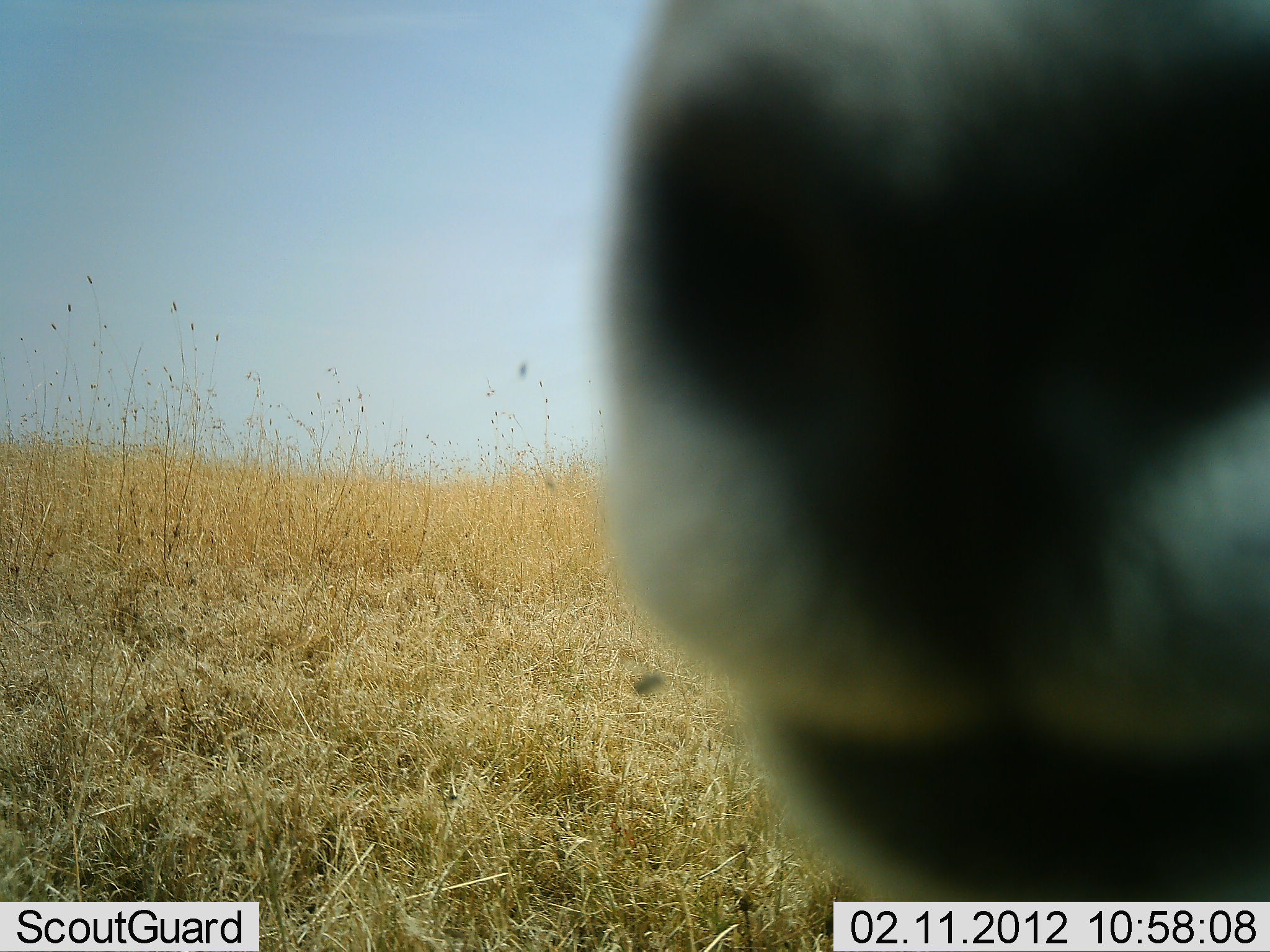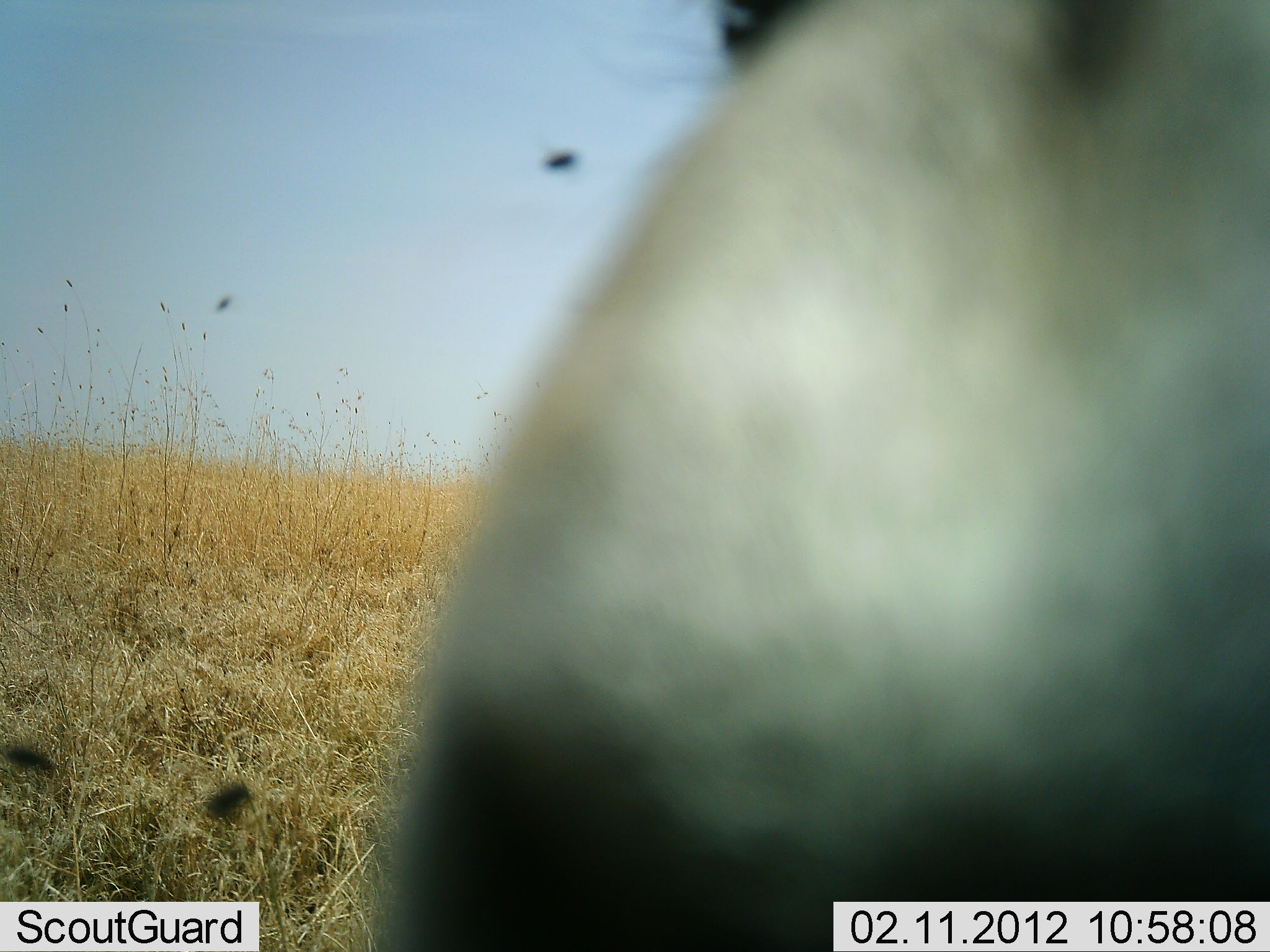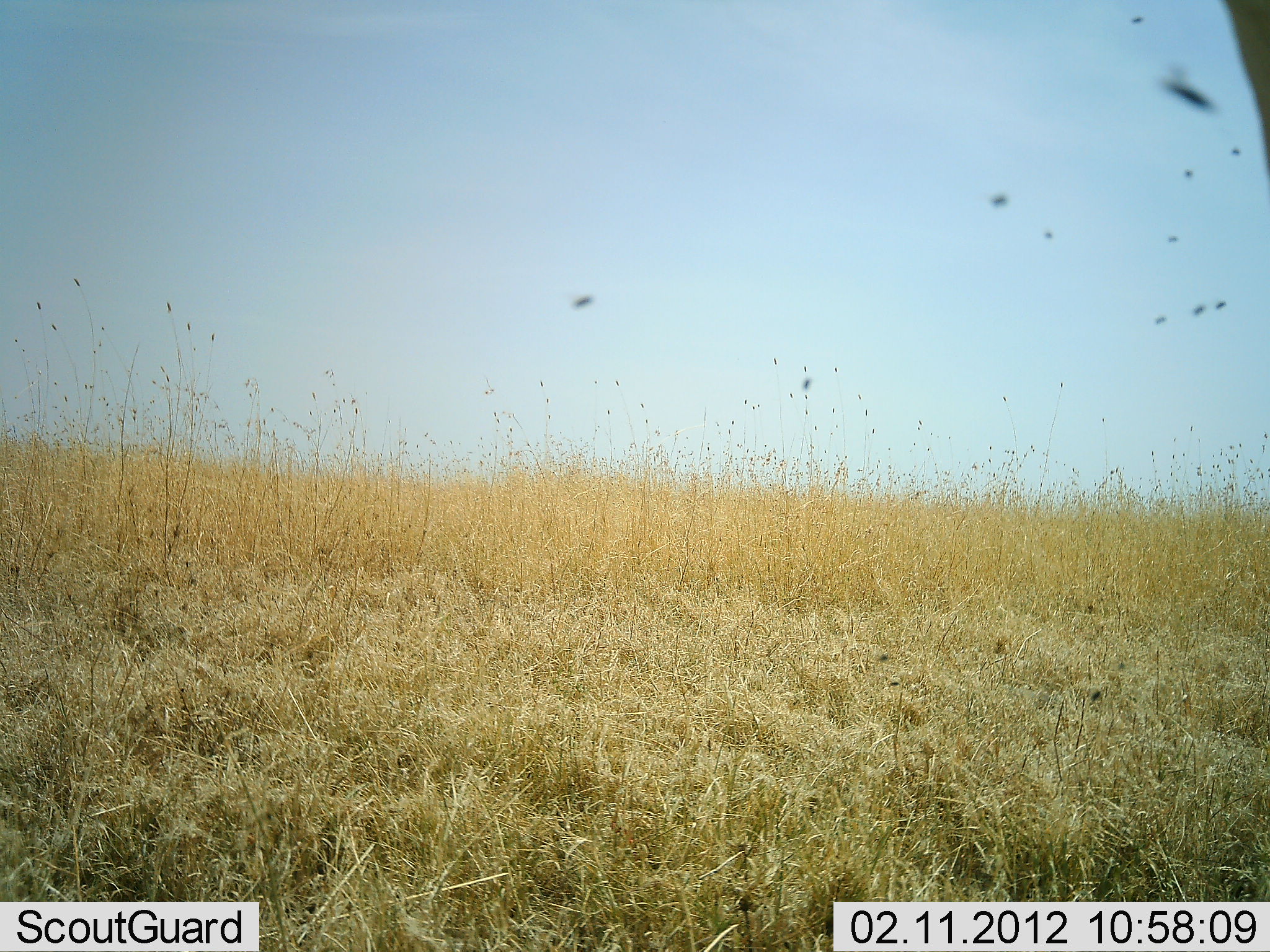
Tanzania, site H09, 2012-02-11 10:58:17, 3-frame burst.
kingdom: Animalia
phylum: Chordata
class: Mammalia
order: Artiodactyla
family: Bovidae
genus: Eudorcas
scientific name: Eudorcas thomsonii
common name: thomson's gazelle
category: gazellethomsons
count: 1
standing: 80%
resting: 0%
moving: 20%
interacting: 0%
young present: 0%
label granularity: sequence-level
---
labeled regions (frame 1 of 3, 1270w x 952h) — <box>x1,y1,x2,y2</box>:
animal: <box>577,1,1269,952</box>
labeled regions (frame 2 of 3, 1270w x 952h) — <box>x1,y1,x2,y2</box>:
animal: <box>362,0,1270,951</box>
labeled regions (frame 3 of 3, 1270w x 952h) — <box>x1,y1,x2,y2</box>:
animal: <box>1220,0,1270,179</box>